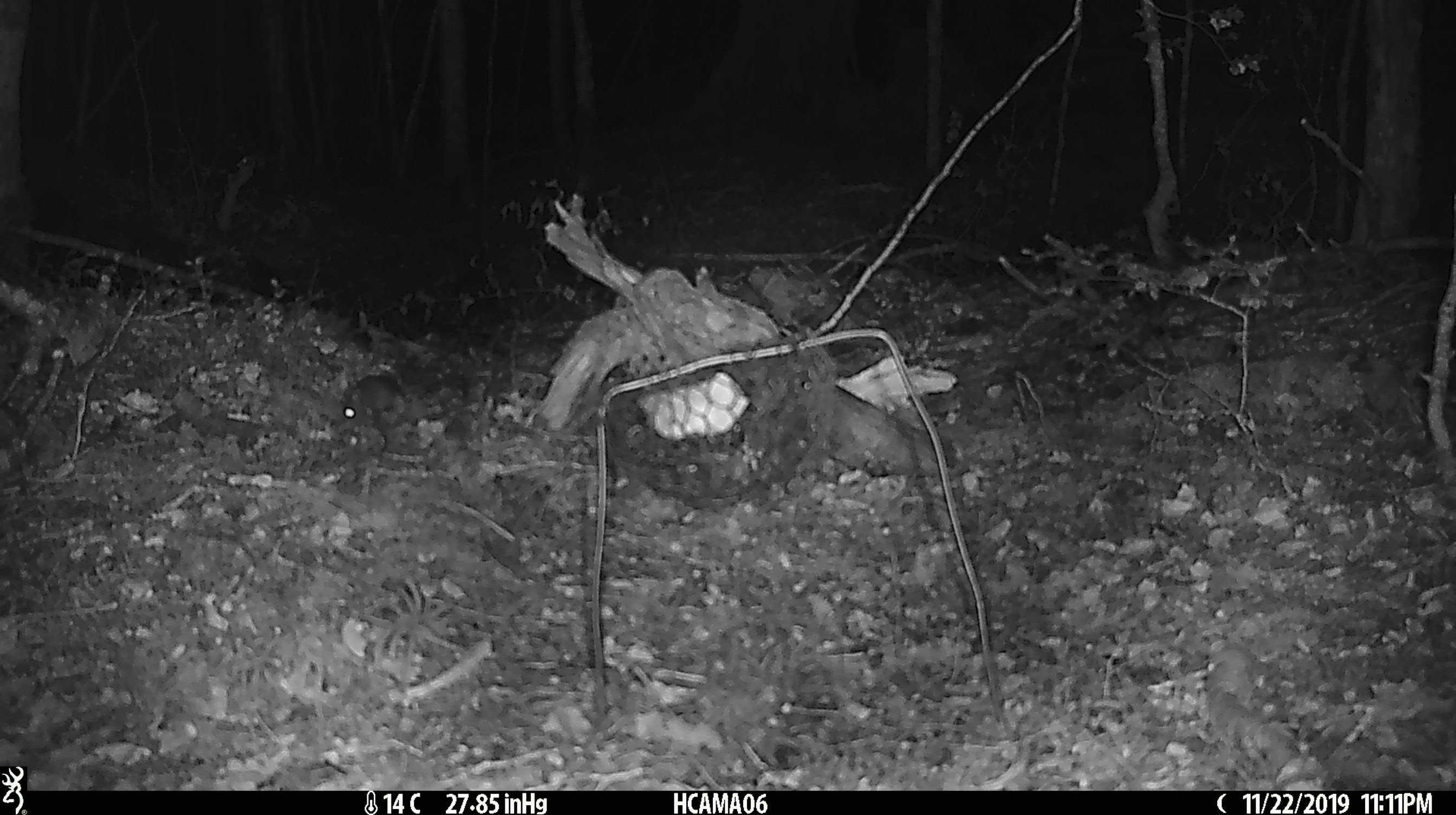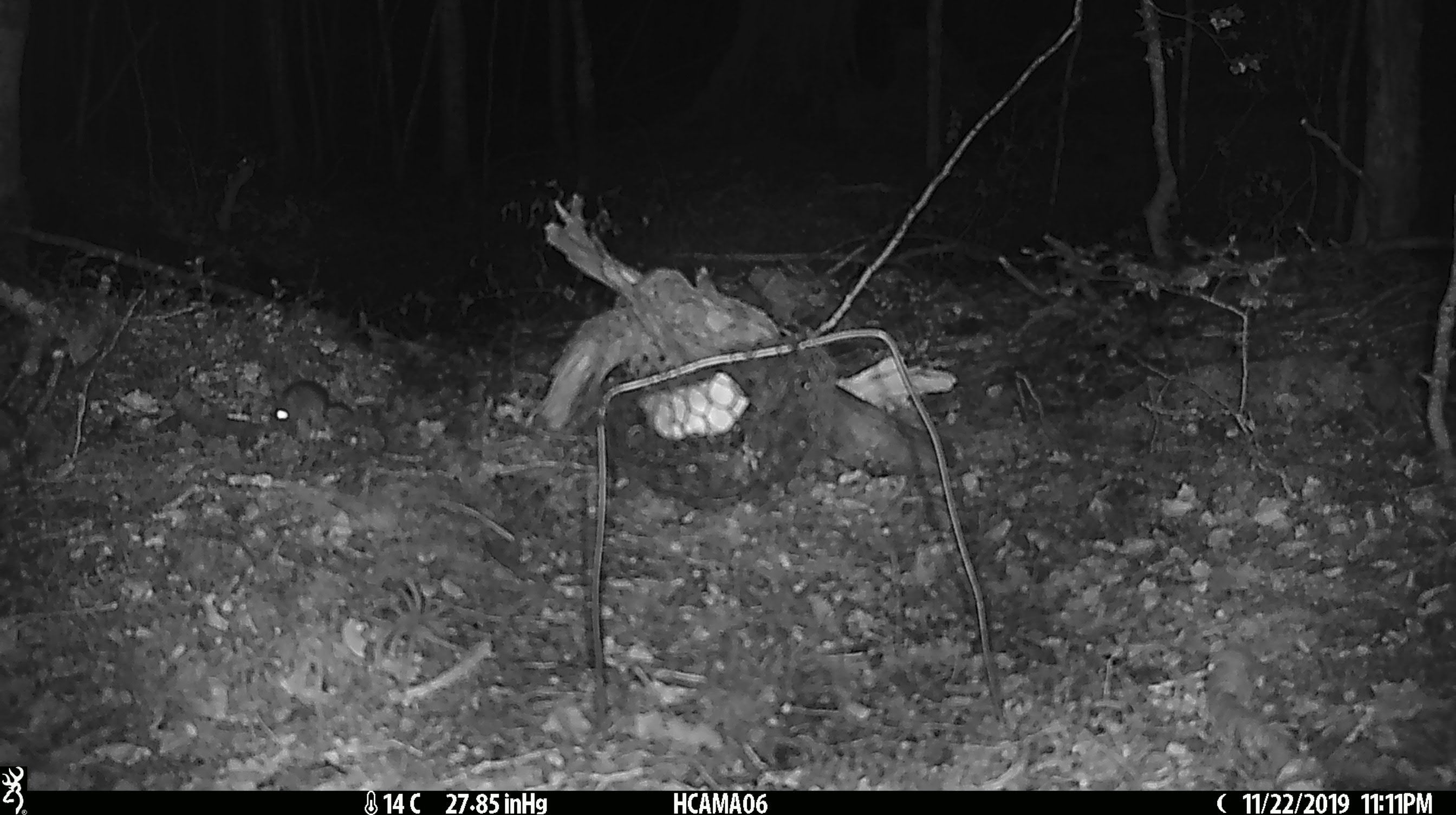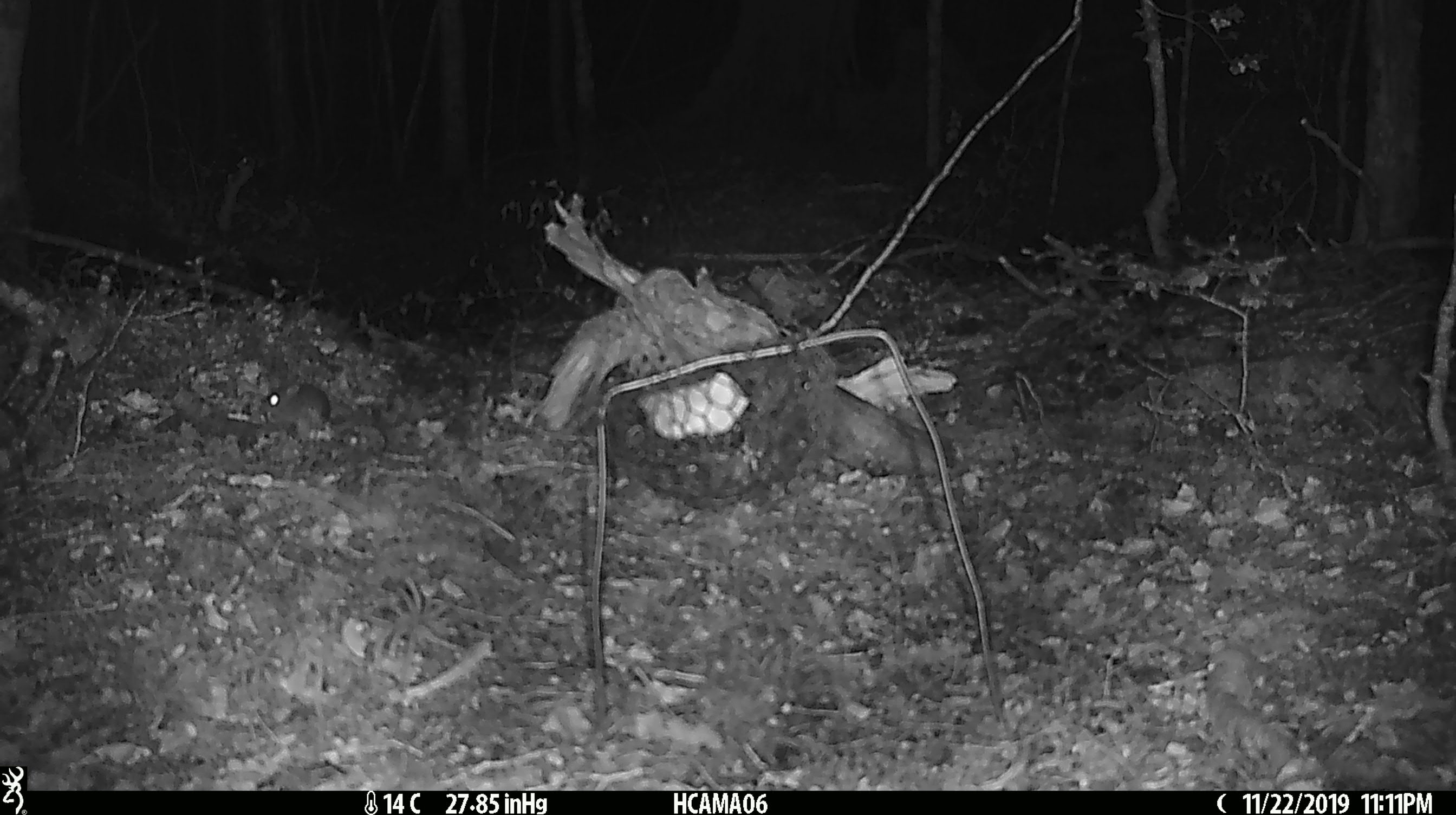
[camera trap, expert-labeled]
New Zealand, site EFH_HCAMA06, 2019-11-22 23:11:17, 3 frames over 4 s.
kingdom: Animalia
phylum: Chordata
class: Mammalia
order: Rodentia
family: Muridae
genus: Mus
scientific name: Mus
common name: mouse